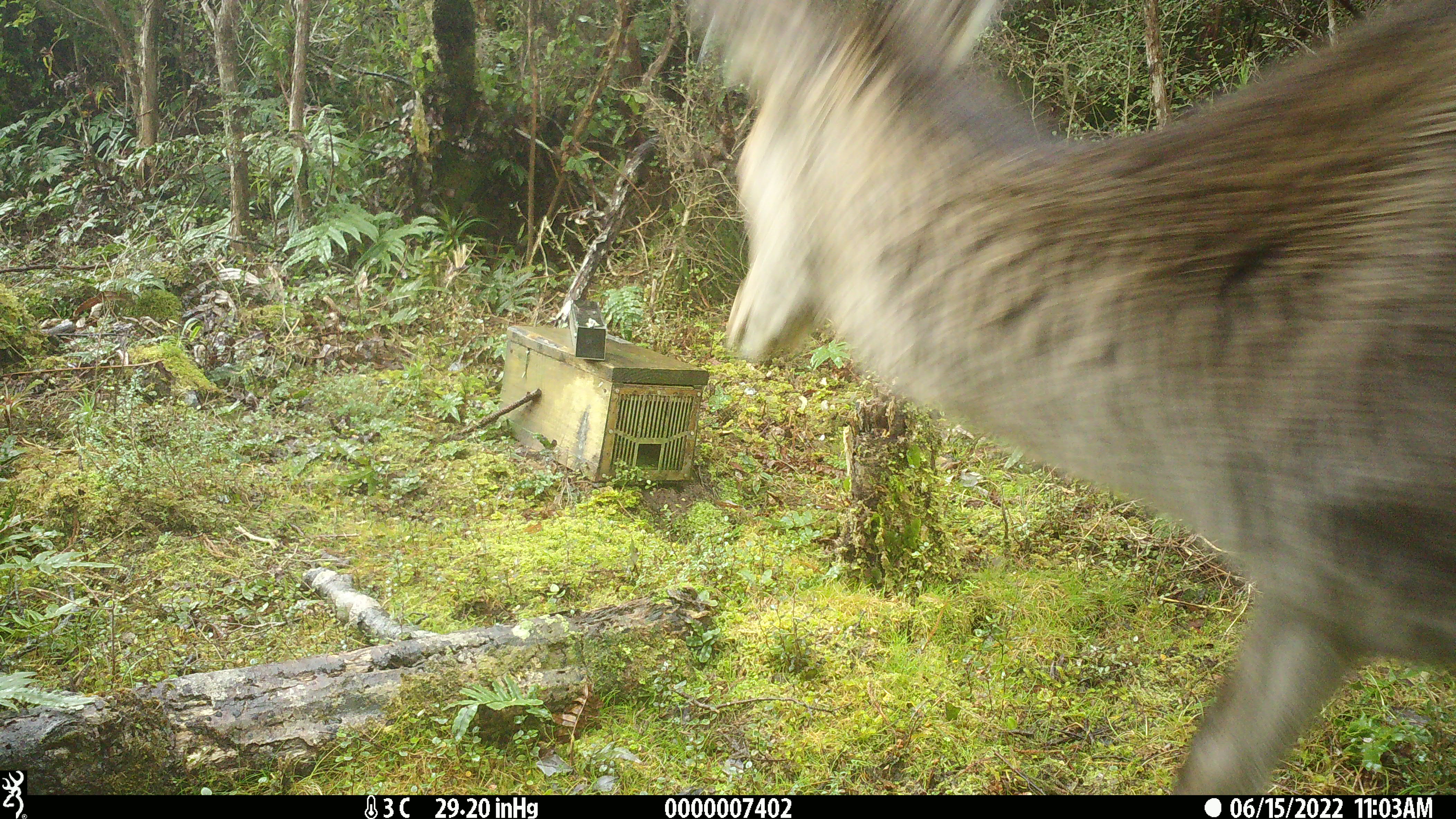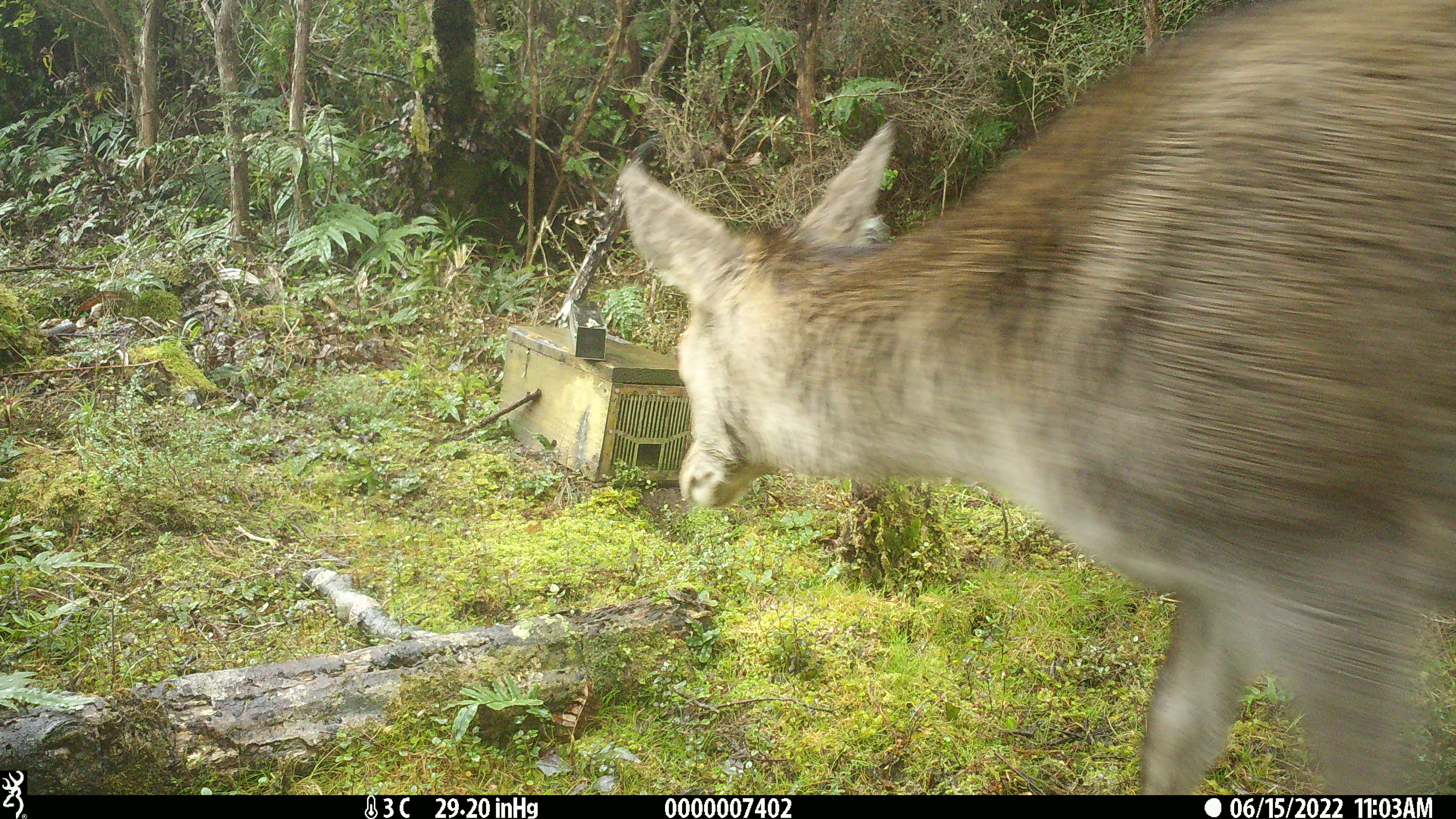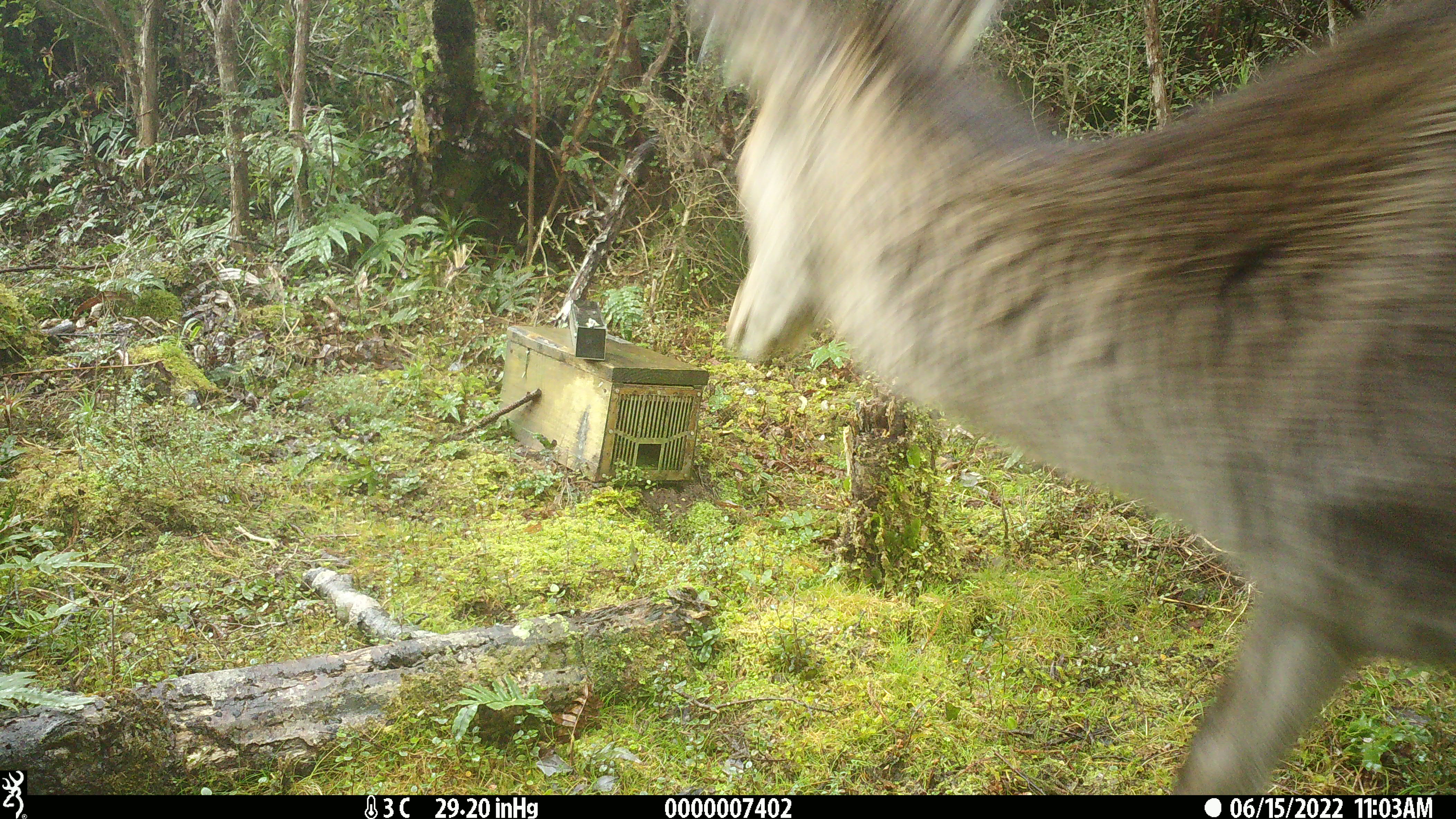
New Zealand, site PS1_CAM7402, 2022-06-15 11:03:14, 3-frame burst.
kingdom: Animalia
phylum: Chordata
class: Mammalia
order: Artiodactyla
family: Cervidae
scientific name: Cervidae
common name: deer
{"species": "deer (Cervidae)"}